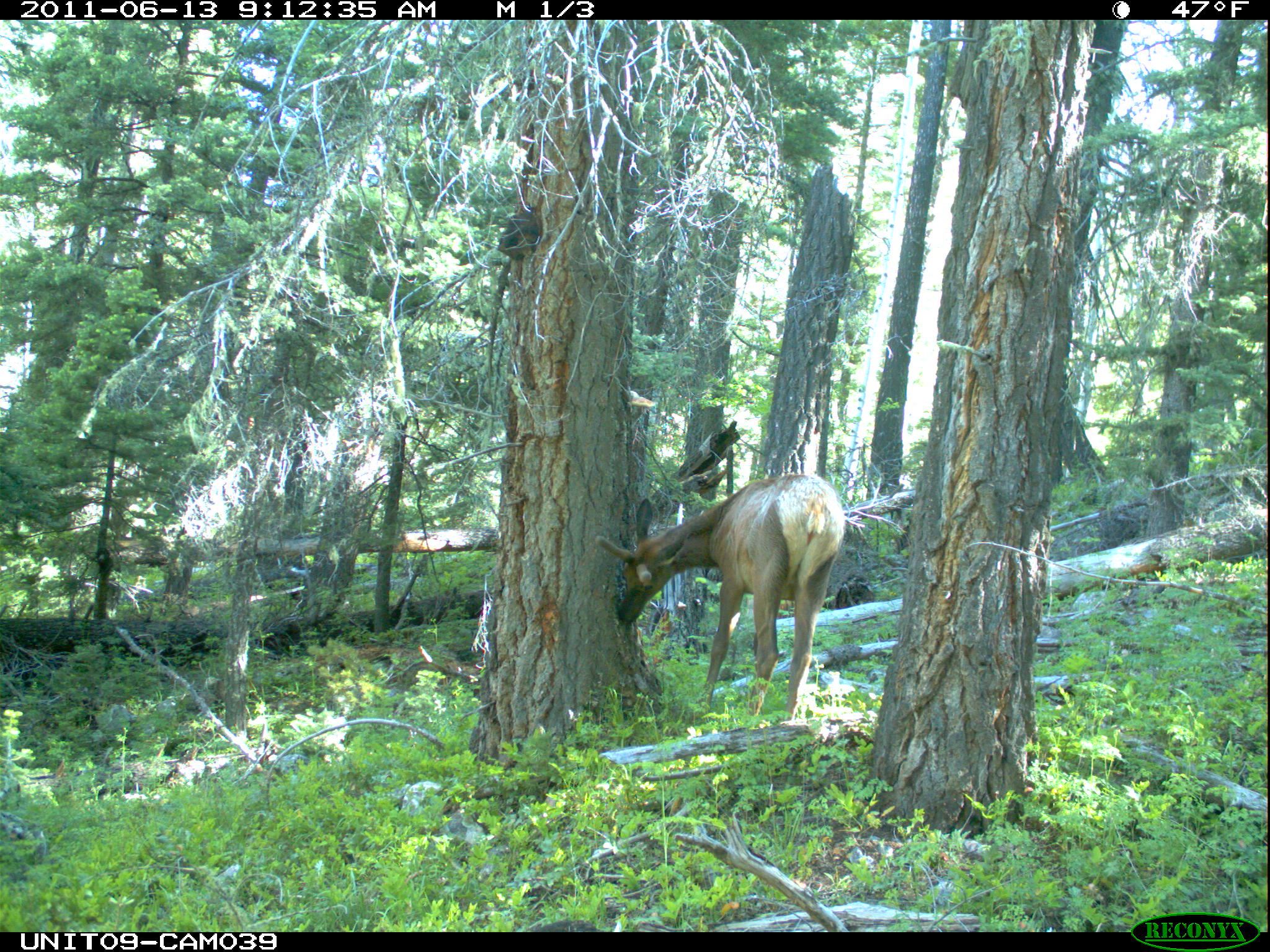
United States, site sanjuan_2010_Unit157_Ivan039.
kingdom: Animalia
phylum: Chordata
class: Mammalia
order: Artiodactyla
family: Cervidae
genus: Cervus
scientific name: Cervus elaphus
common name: red deer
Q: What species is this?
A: Cervus elaphus (red deer).